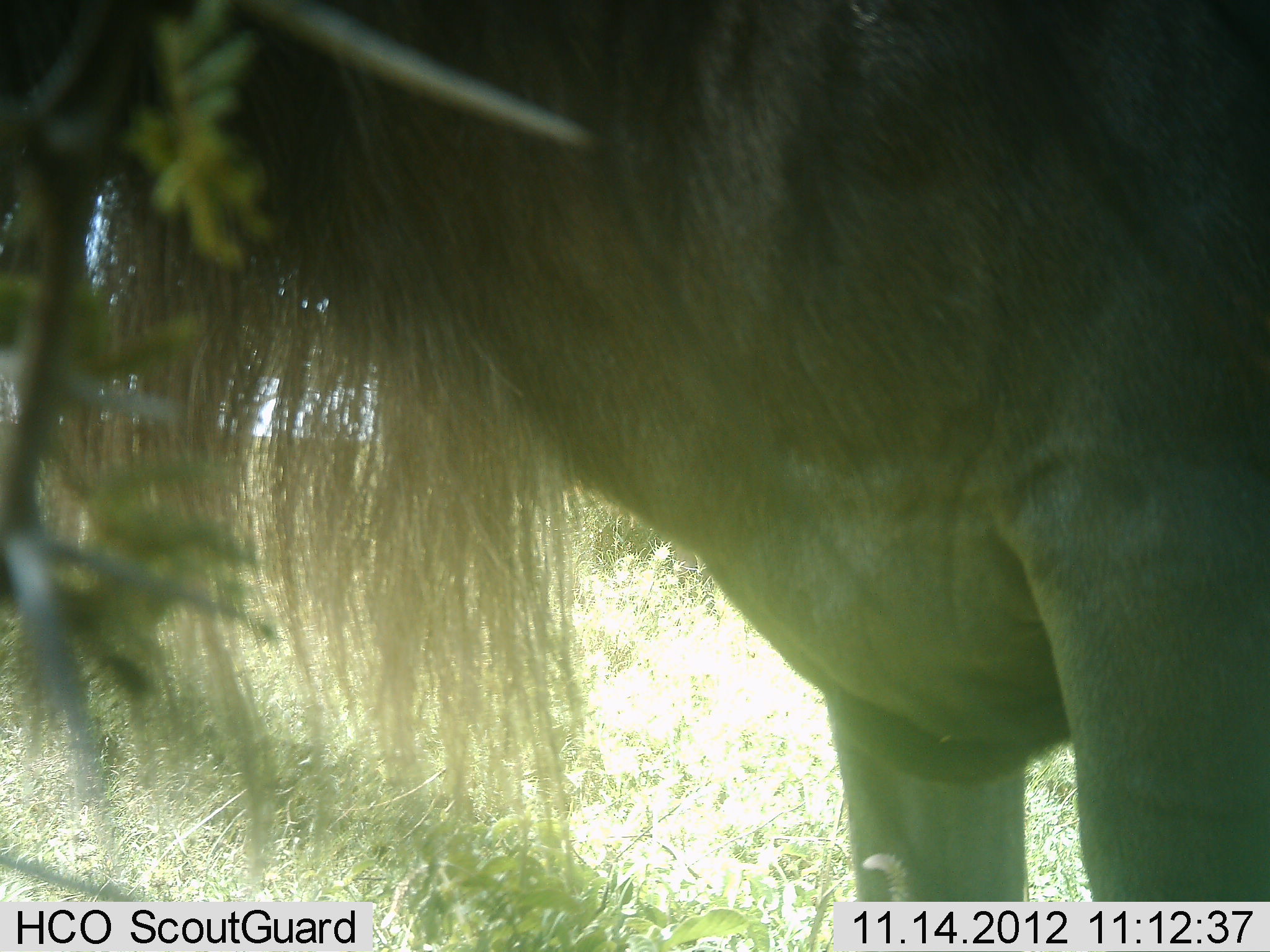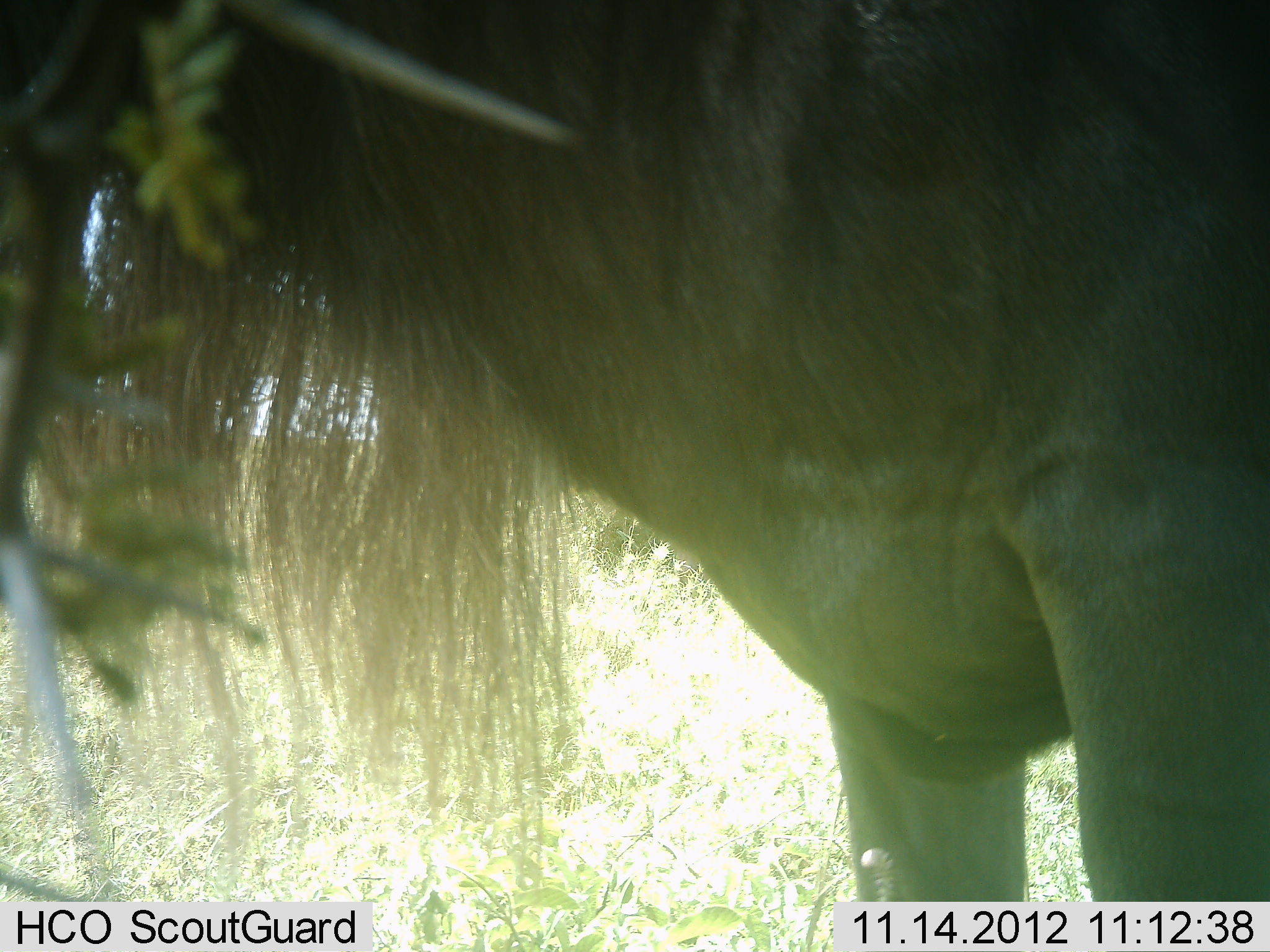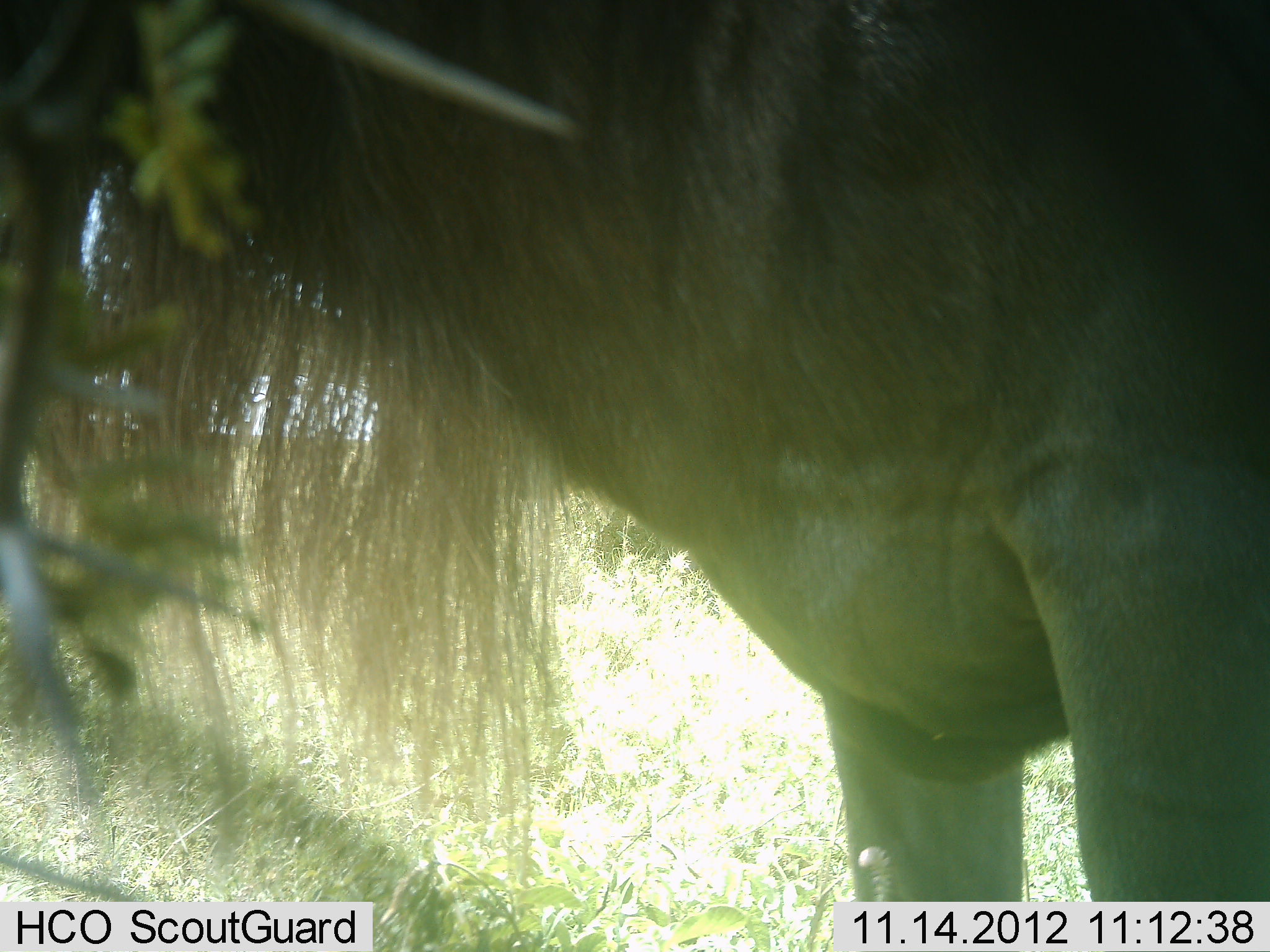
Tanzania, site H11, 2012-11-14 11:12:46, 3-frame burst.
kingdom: Animalia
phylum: Chordata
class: Mammalia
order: Artiodactyla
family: Bovidae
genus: Connochaetes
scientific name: Connochaetes taurinus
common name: blue wildebeest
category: wildebeest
Wildebeest (blue wildebeest) (Connochaetes taurinus), count 1. Behavior (volunteer vote fractions): standing 100%, resting 0%, moving 0%, interacting 0%. Young present (vote fraction): 0%. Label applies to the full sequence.